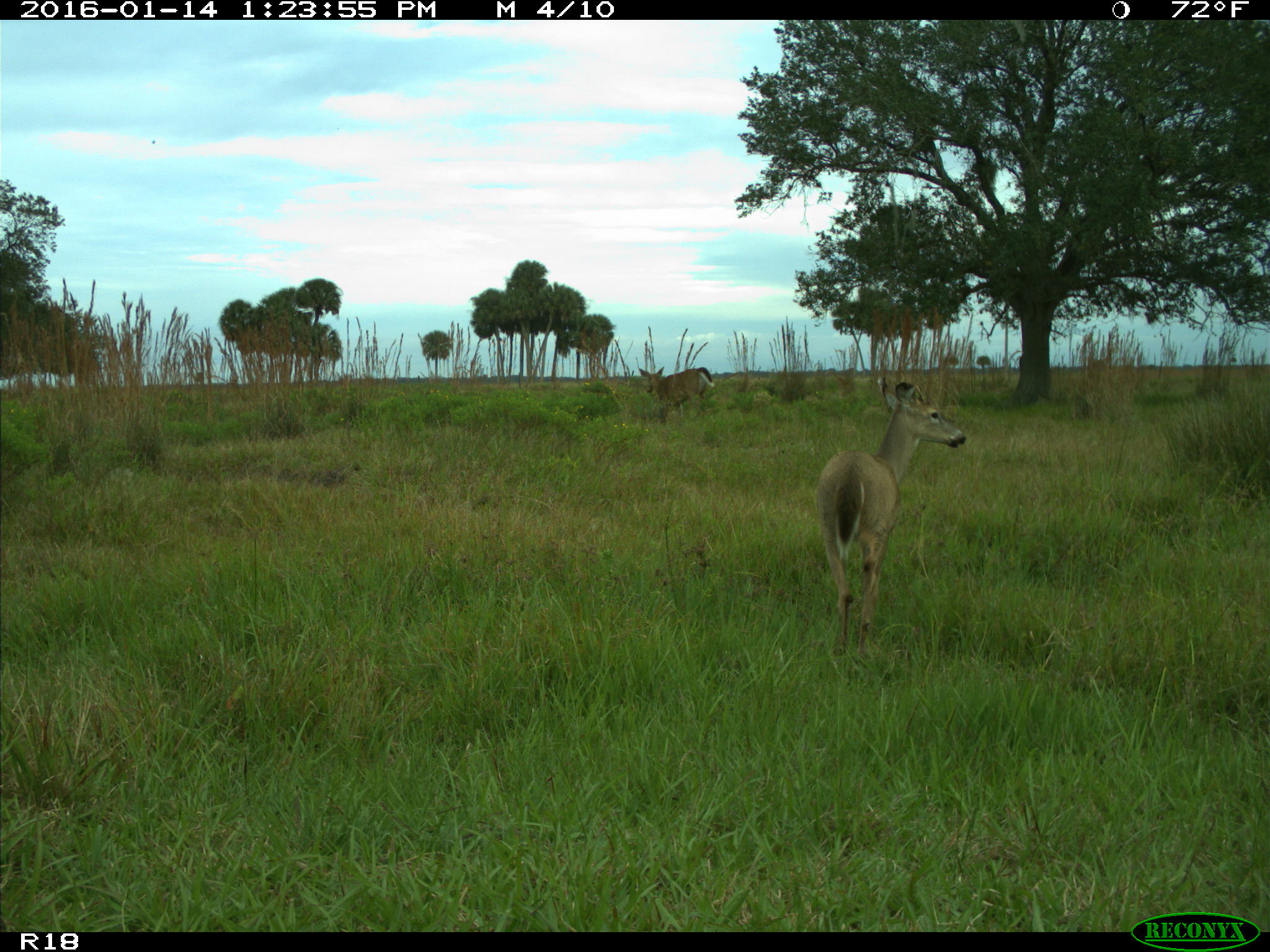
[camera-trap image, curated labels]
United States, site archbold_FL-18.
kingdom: Animalia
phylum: Chordata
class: Mammalia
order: Artiodactyla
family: Cervidae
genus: Odocoileus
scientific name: Odocoileus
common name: deer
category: unidentified deer